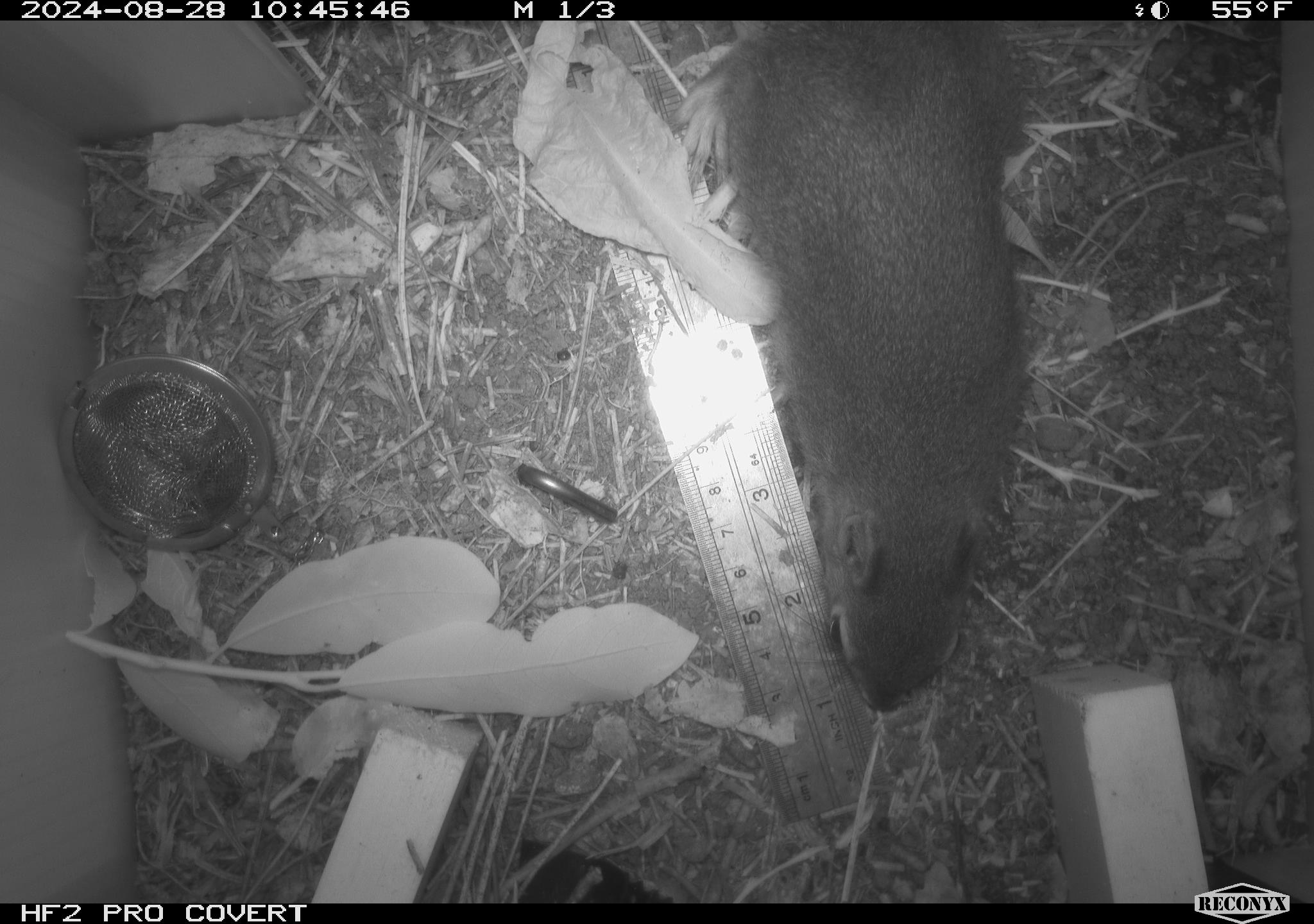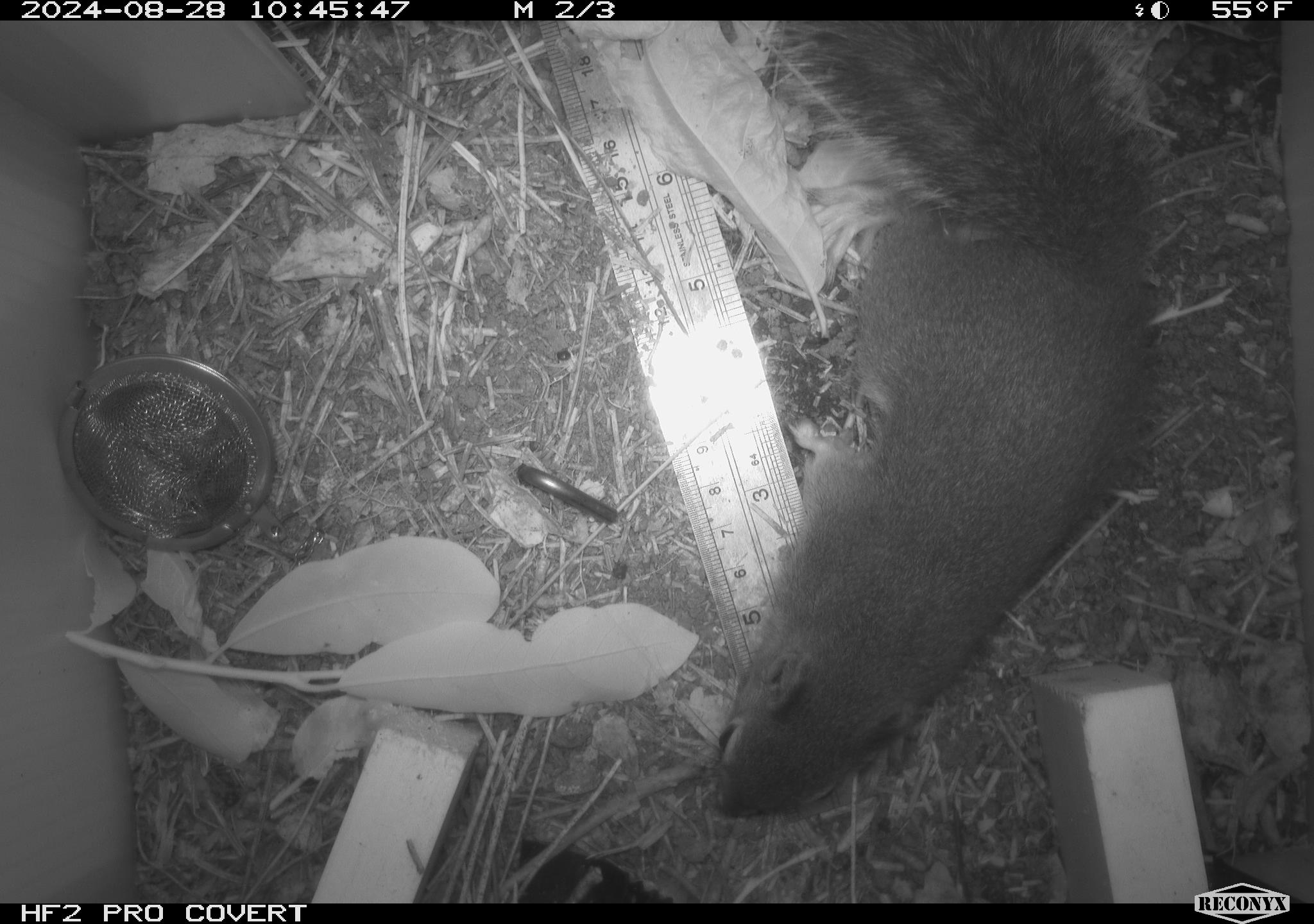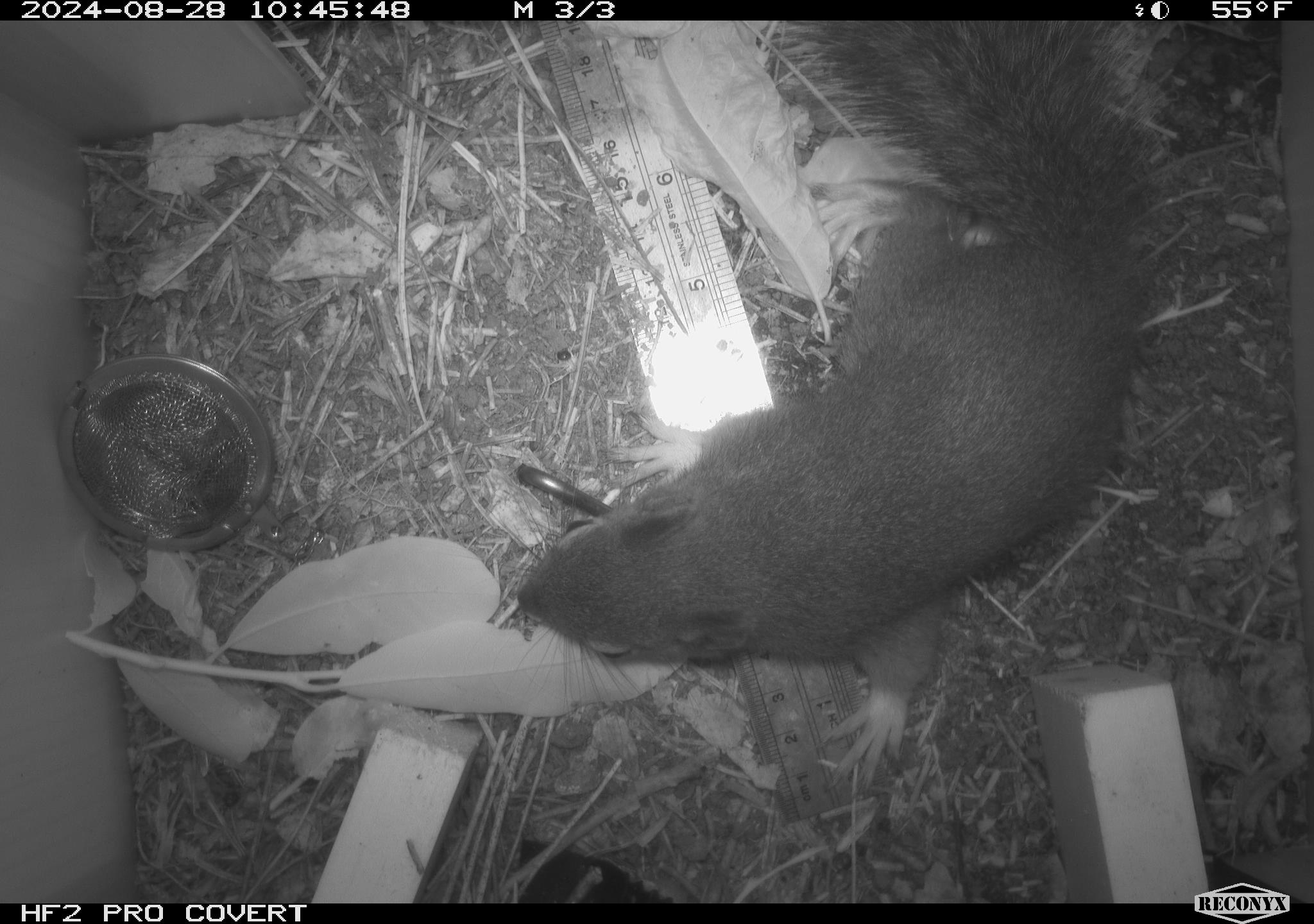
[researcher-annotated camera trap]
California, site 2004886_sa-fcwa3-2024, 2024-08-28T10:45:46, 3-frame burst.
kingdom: Animalia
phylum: Chordata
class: Mammalia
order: Rodentia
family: Sciuridae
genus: Tamiasciurus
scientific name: Tamiasciurus douglasii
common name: douglas's squirrel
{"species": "douglas's squirrel (Tamiasciurus douglasii)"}